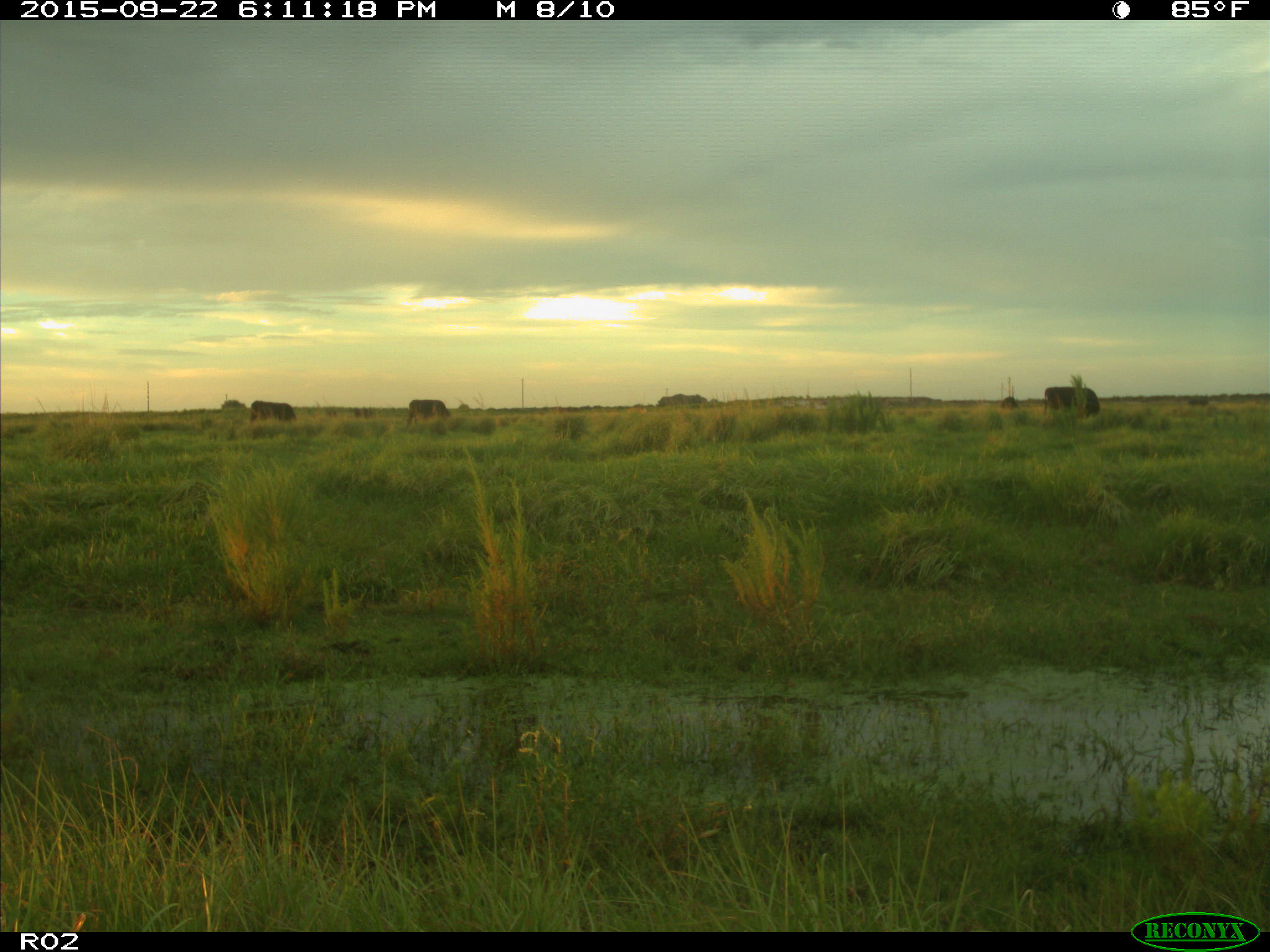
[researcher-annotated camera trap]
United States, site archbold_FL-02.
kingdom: Animalia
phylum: Chordata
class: Mammalia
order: Artiodactyla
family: Bovidae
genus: Bos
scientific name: Bos taurus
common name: domestic cow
Bos taurus (domestic cow).